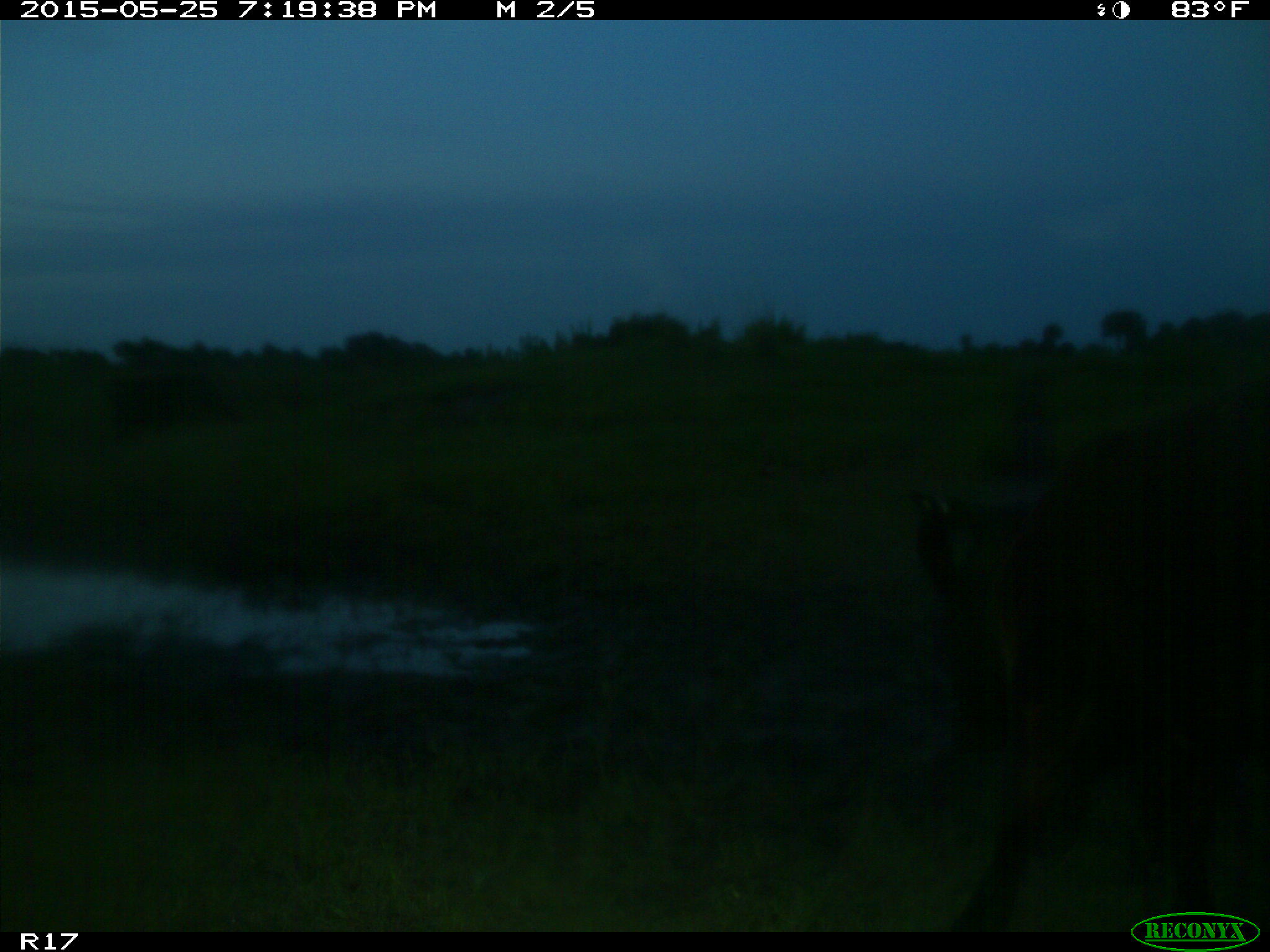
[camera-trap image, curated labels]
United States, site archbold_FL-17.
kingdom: Animalia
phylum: Chordata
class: Mammalia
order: Artiodactyla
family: Bovidae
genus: Bos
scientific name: Bos taurus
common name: domestic cow